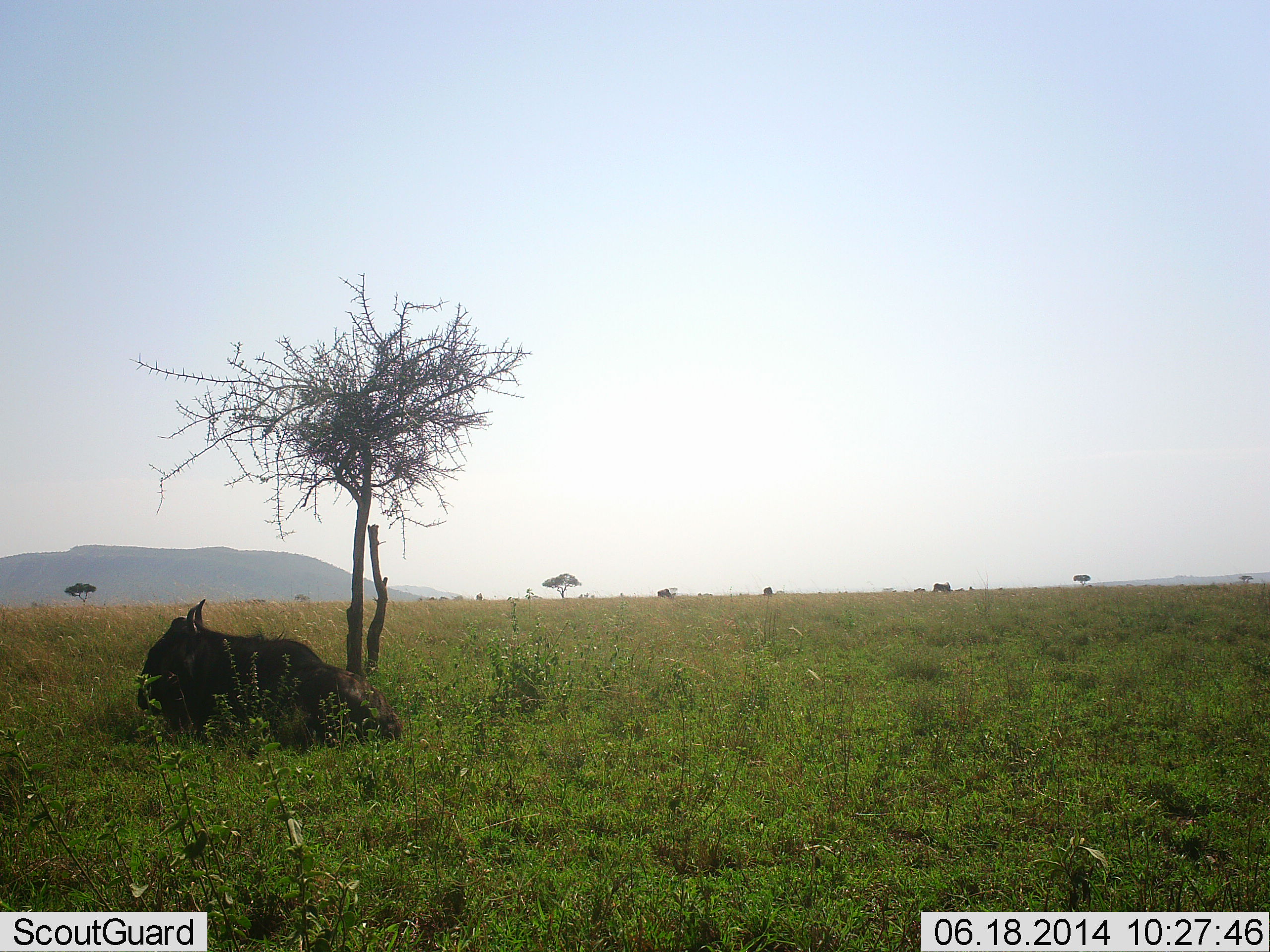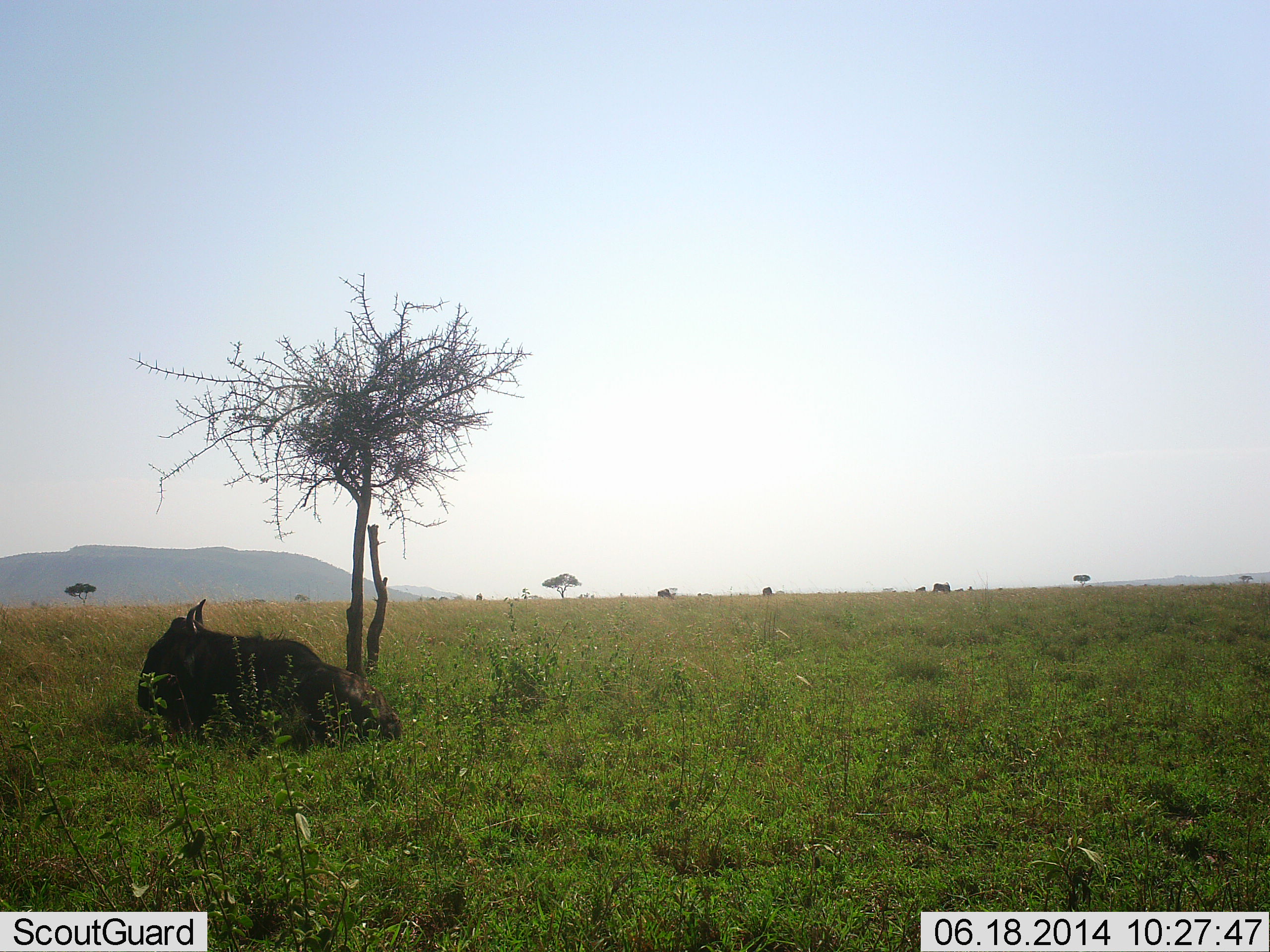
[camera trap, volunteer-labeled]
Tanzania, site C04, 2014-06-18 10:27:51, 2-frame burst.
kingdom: Animalia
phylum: Chordata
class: Mammalia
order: Artiodactyla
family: Bovidae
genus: Connochaetes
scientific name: Connochaetes taurinus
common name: blue wildebeest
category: wildebeest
Wildebeest (blue wildebeest) (Connochaetes taurinus), count 1. Behavior (volunteer vote fractions): standing 0%, resting 100%, moving 0%, interacting 0%. Young present (vote fraction): 0%. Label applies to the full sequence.